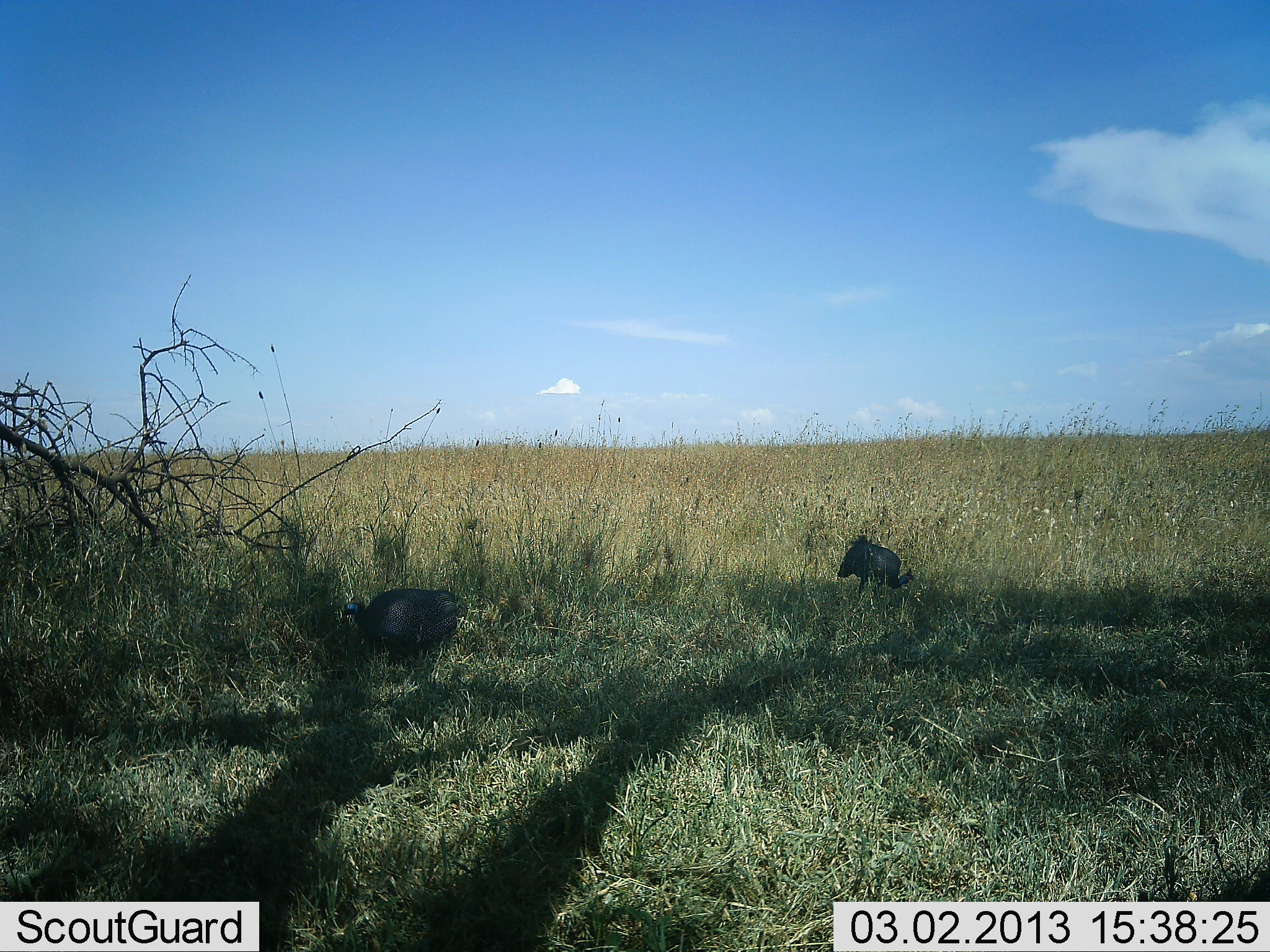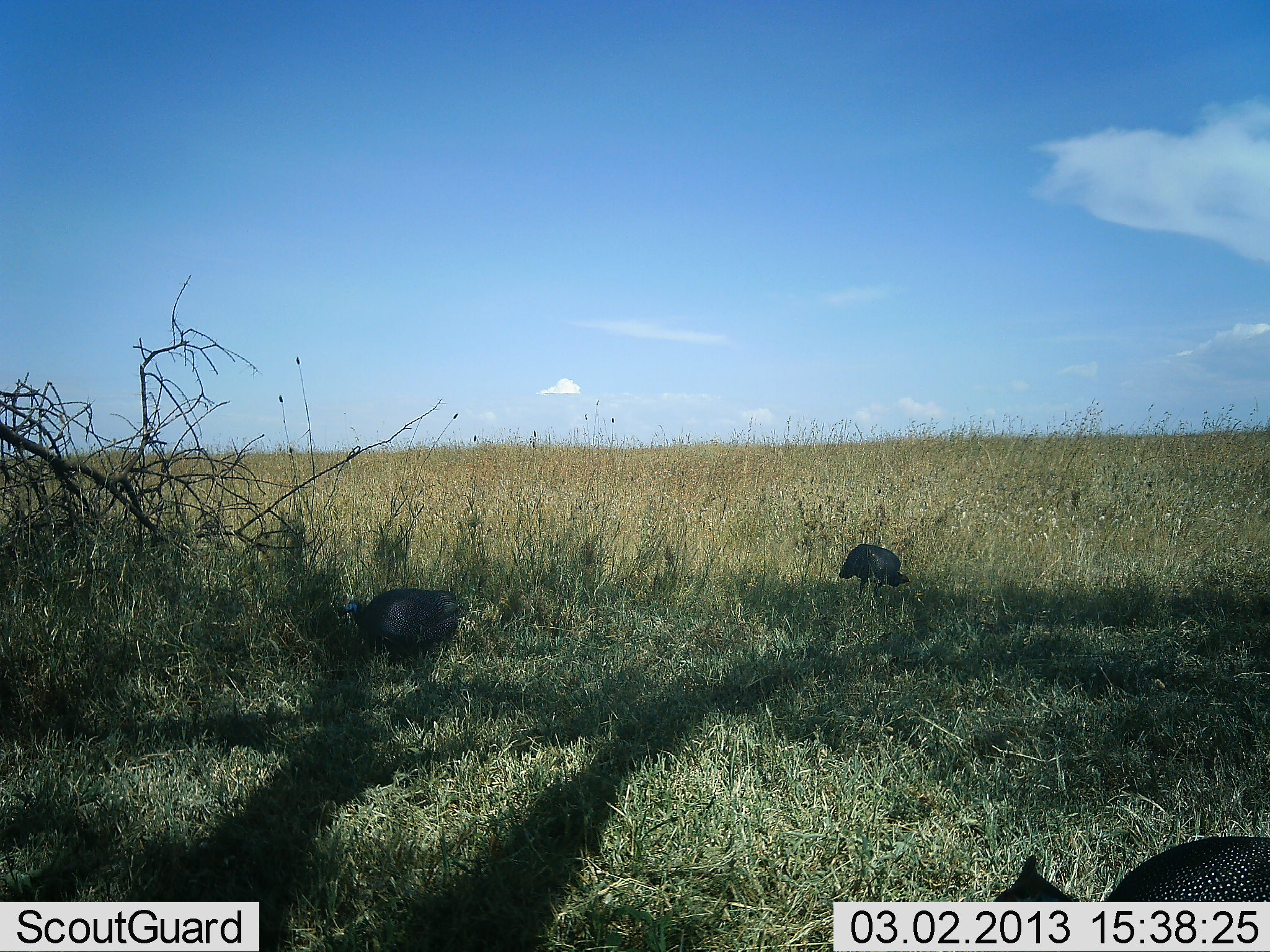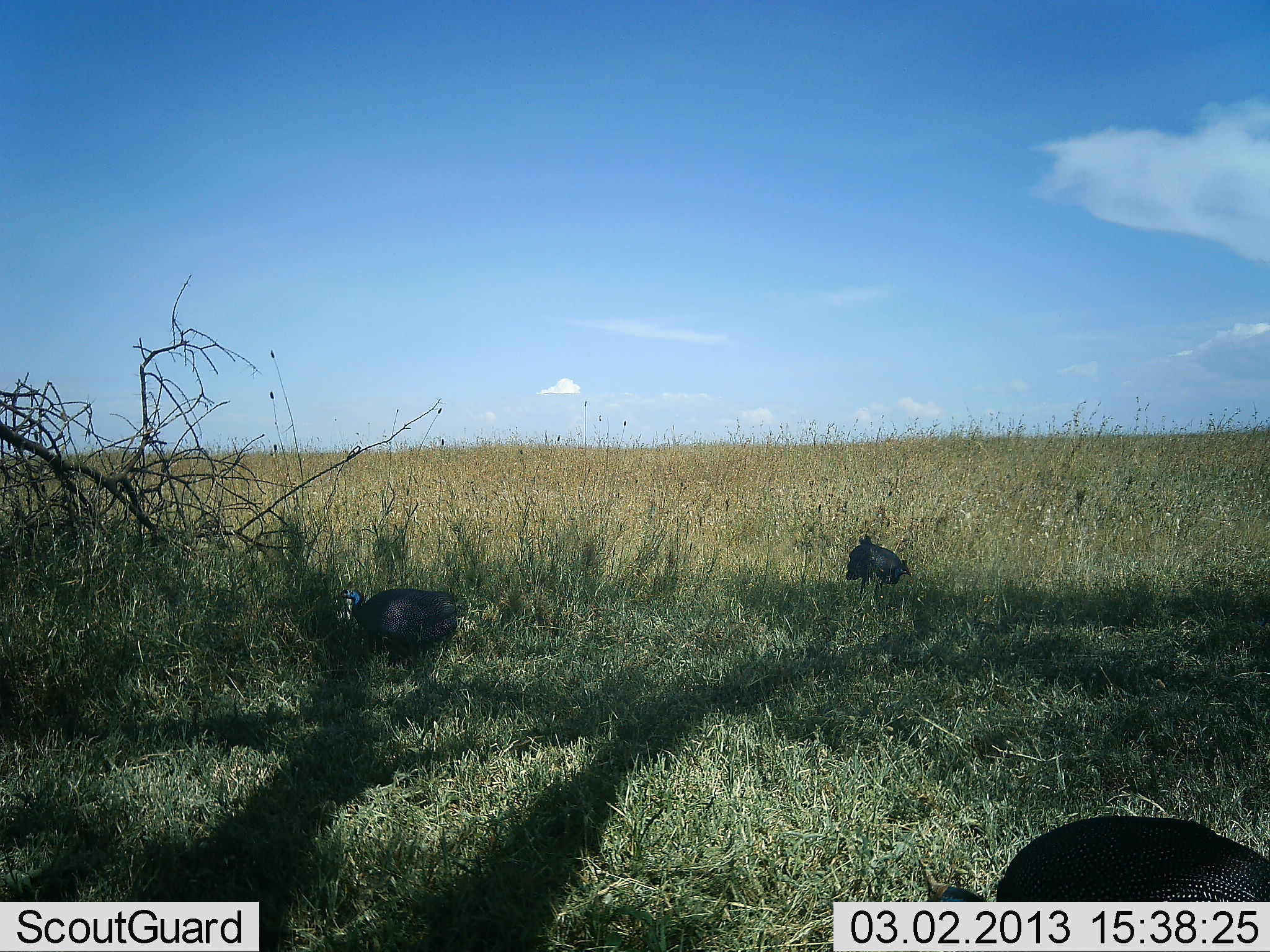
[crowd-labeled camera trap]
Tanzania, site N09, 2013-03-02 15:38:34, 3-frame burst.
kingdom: Animalia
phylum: Chordata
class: Aves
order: Galliformes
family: Numididae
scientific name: Numididae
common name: guinea fowl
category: guineafowl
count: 3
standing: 47%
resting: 0%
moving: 29%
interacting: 0%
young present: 0%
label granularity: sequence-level